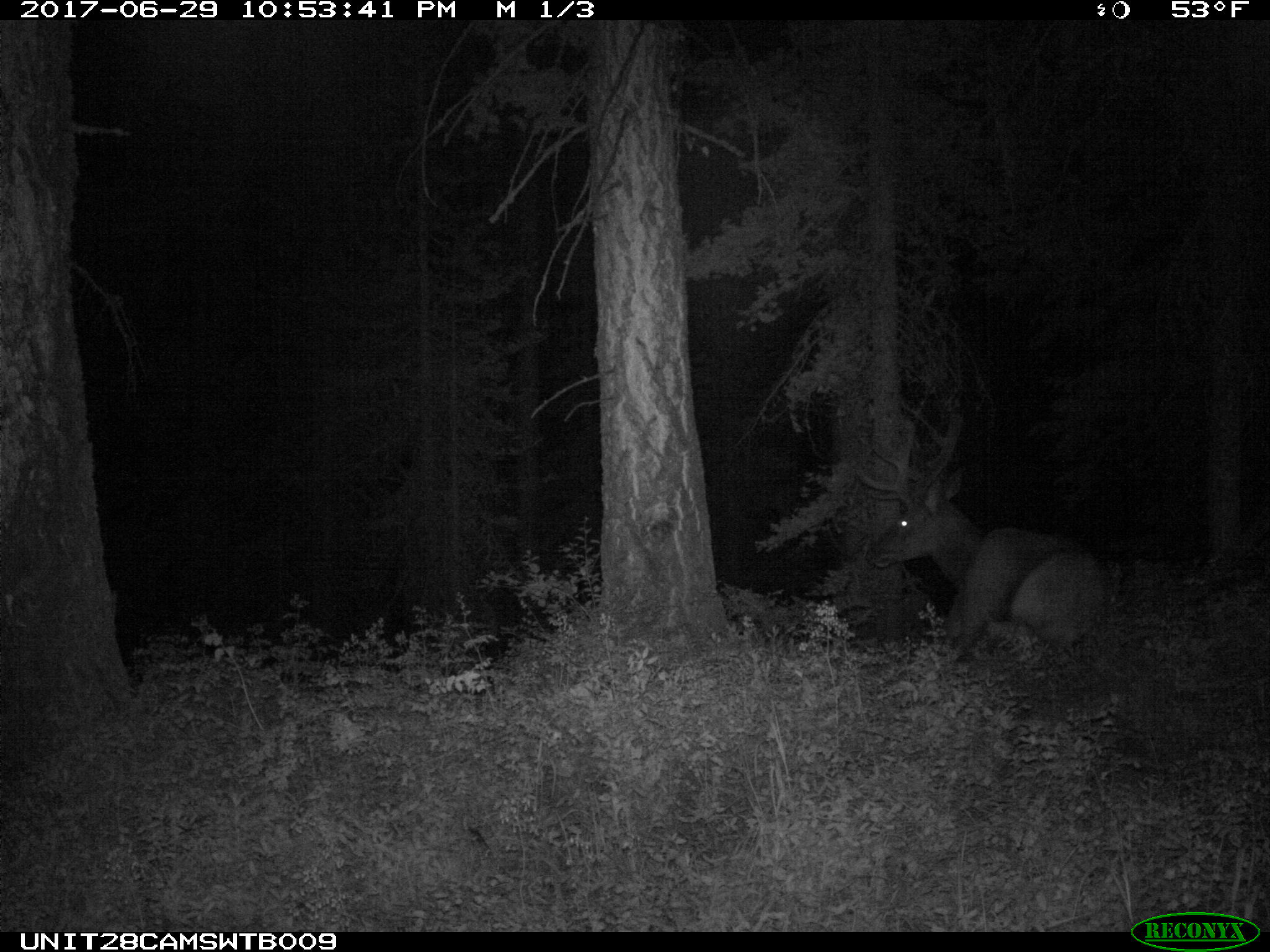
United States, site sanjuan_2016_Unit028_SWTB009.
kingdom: Animalia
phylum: Chordata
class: Mammalia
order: Artiodactyla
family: Cervidae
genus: Cervus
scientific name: Cervus elaphus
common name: red deer